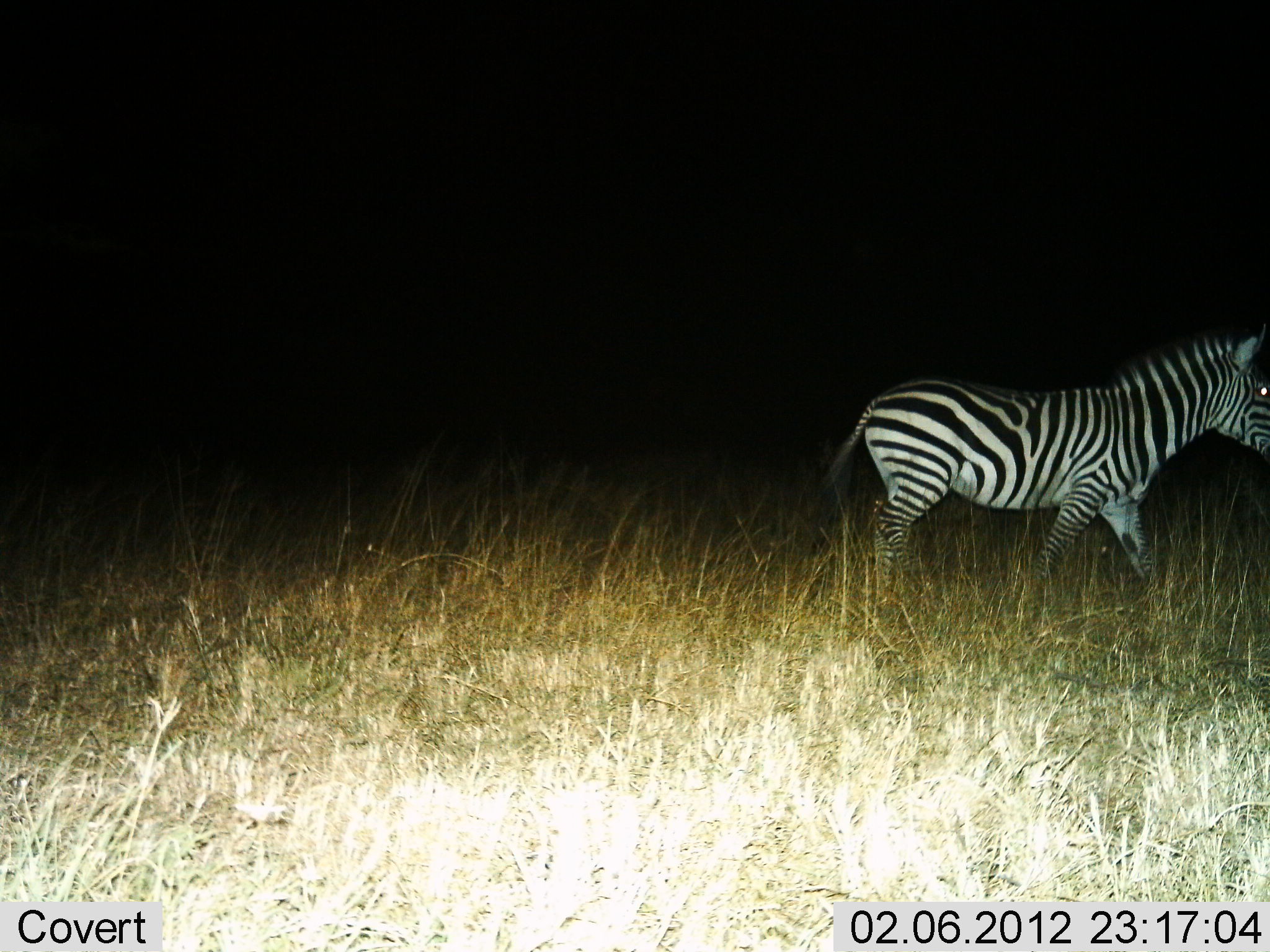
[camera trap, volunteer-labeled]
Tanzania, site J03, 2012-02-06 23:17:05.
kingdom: Animalia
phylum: Chordata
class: Mammalia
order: Perissodactyla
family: Equidae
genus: Equus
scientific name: Equus quagga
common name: plains zebra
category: zebra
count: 1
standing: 32%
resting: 0%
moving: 68%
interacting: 0%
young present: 0%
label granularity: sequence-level